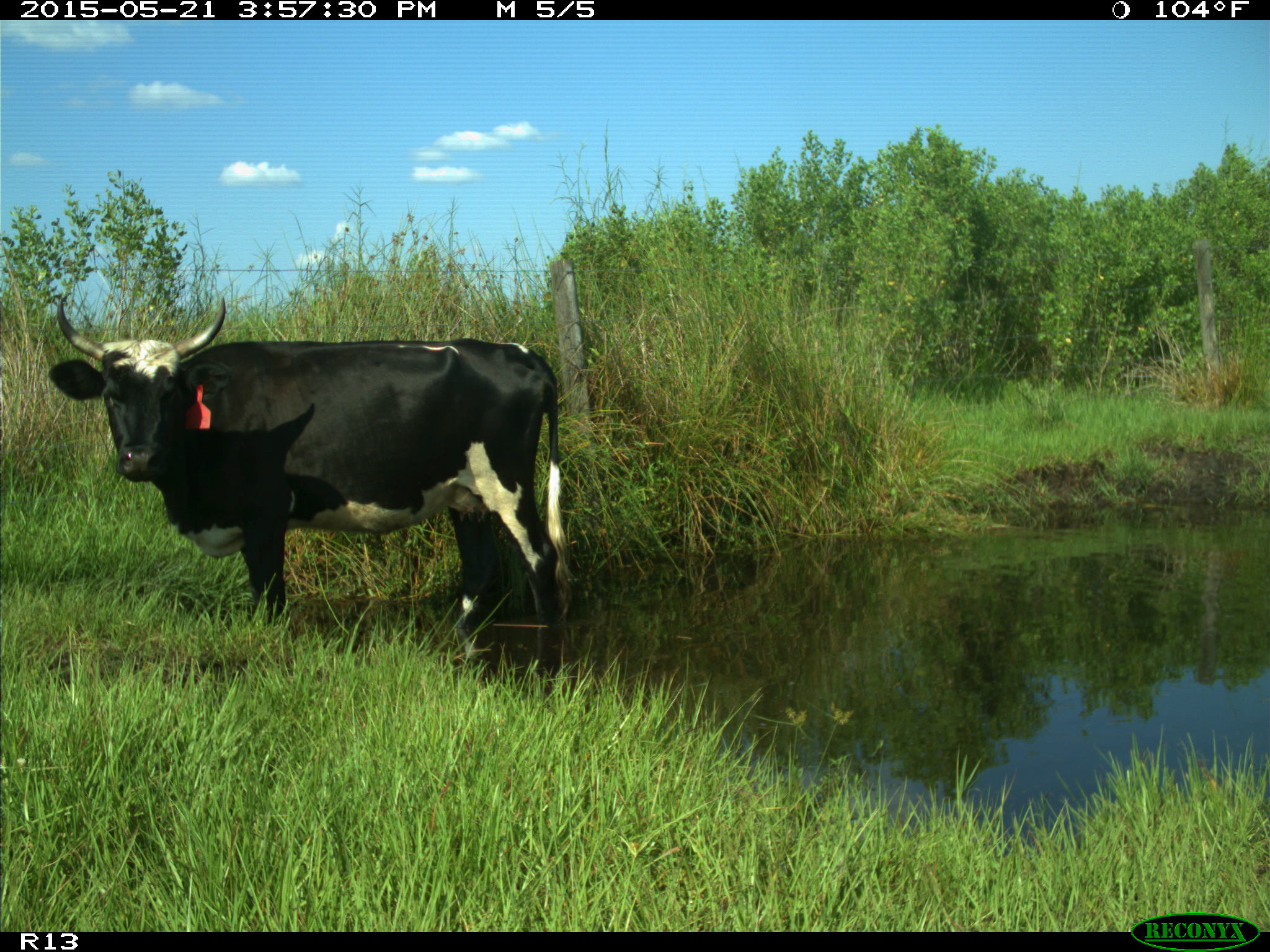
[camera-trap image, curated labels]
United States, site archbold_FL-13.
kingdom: Animalia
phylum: Chordata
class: Mammalia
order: Artiodactyla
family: Bovidae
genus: Bos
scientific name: Bos taurus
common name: domestic cow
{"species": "Bos taurus (domestic cow)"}